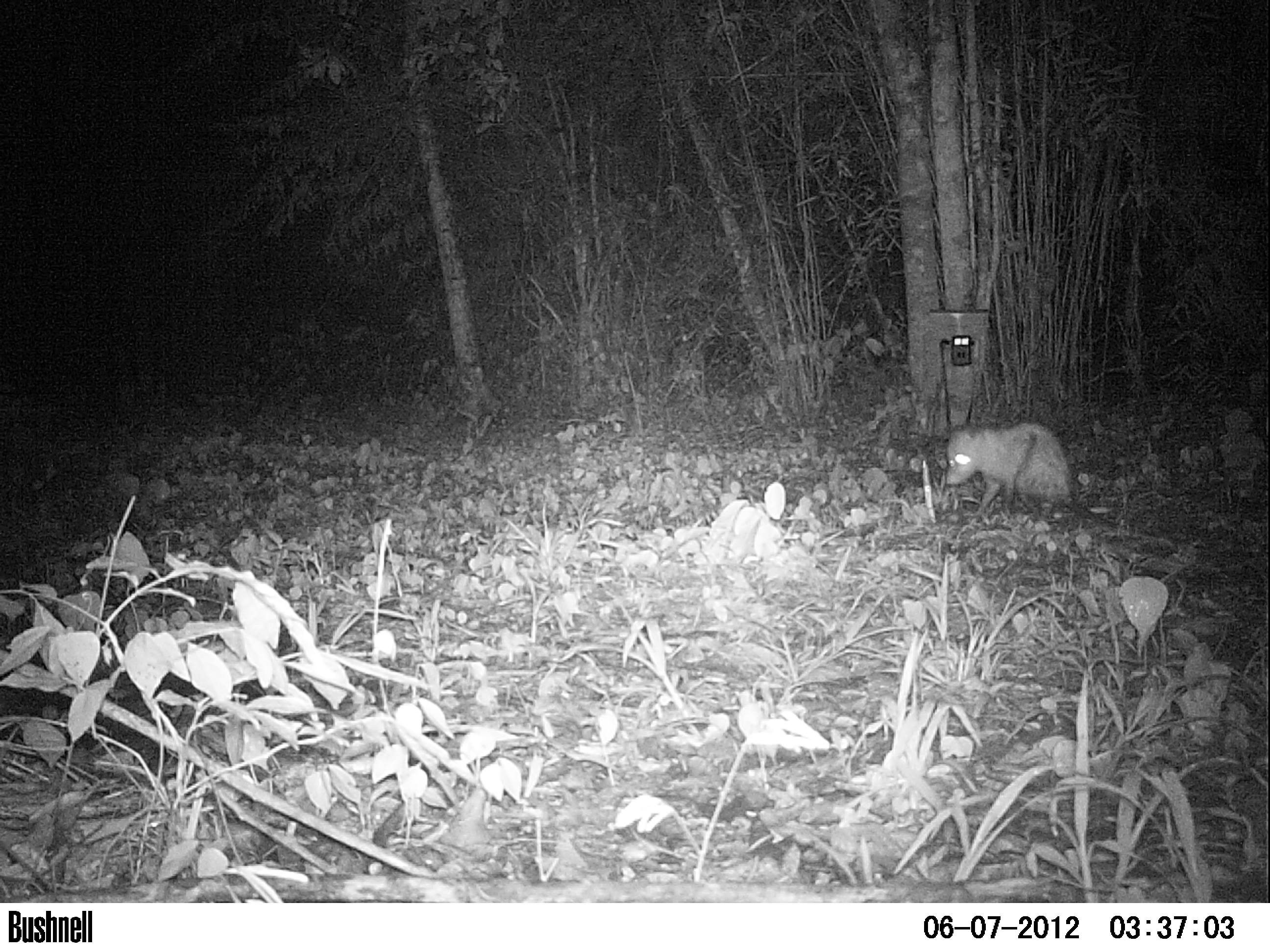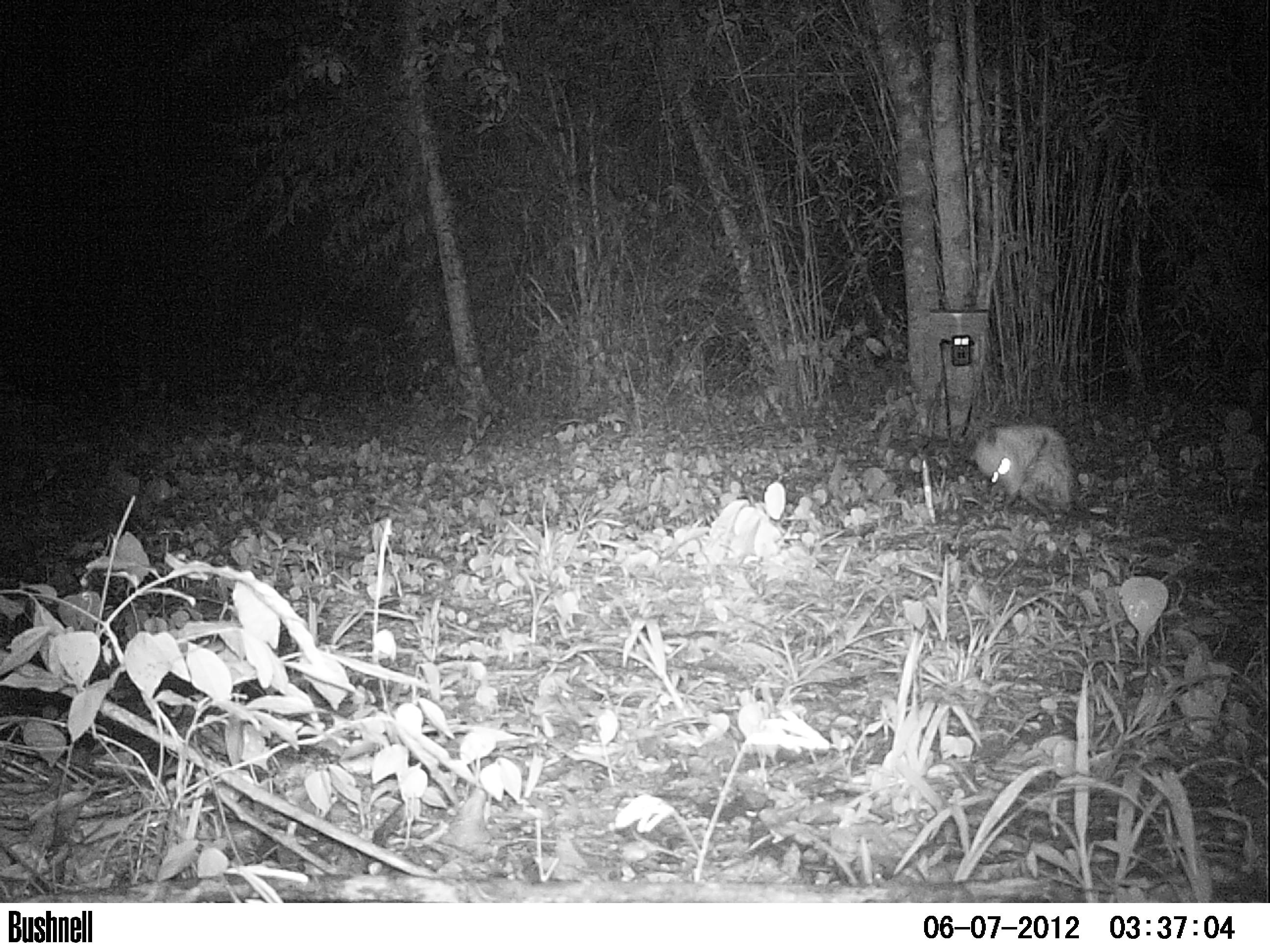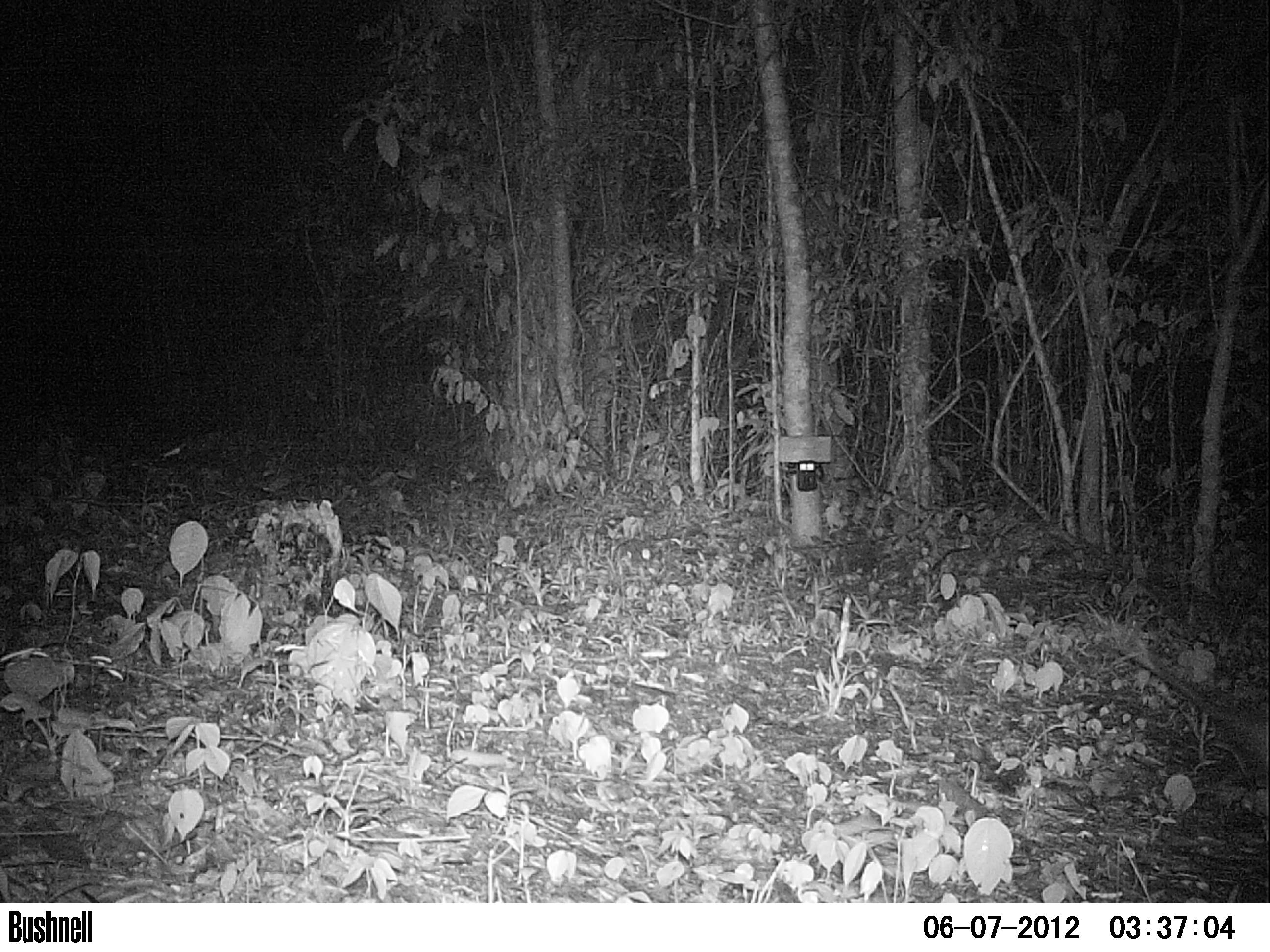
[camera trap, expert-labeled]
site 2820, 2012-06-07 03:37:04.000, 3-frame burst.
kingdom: Animalia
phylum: Chordata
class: Mammalia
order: Didelphimorphia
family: Didelphidae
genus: Didelphis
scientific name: Didelphis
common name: american opossums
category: didelphis sp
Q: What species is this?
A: Didelphis sp (american opossums) (Didelphis).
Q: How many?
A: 1.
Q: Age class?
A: Adult.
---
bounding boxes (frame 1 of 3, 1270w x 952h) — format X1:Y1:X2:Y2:
didelphis sp: 944:419:1075:522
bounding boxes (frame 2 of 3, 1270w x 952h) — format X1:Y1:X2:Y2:
didelphis sp: 968:424:1076:522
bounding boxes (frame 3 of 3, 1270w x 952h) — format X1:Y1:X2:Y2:
didelphis sp: 1117:644:1267:783